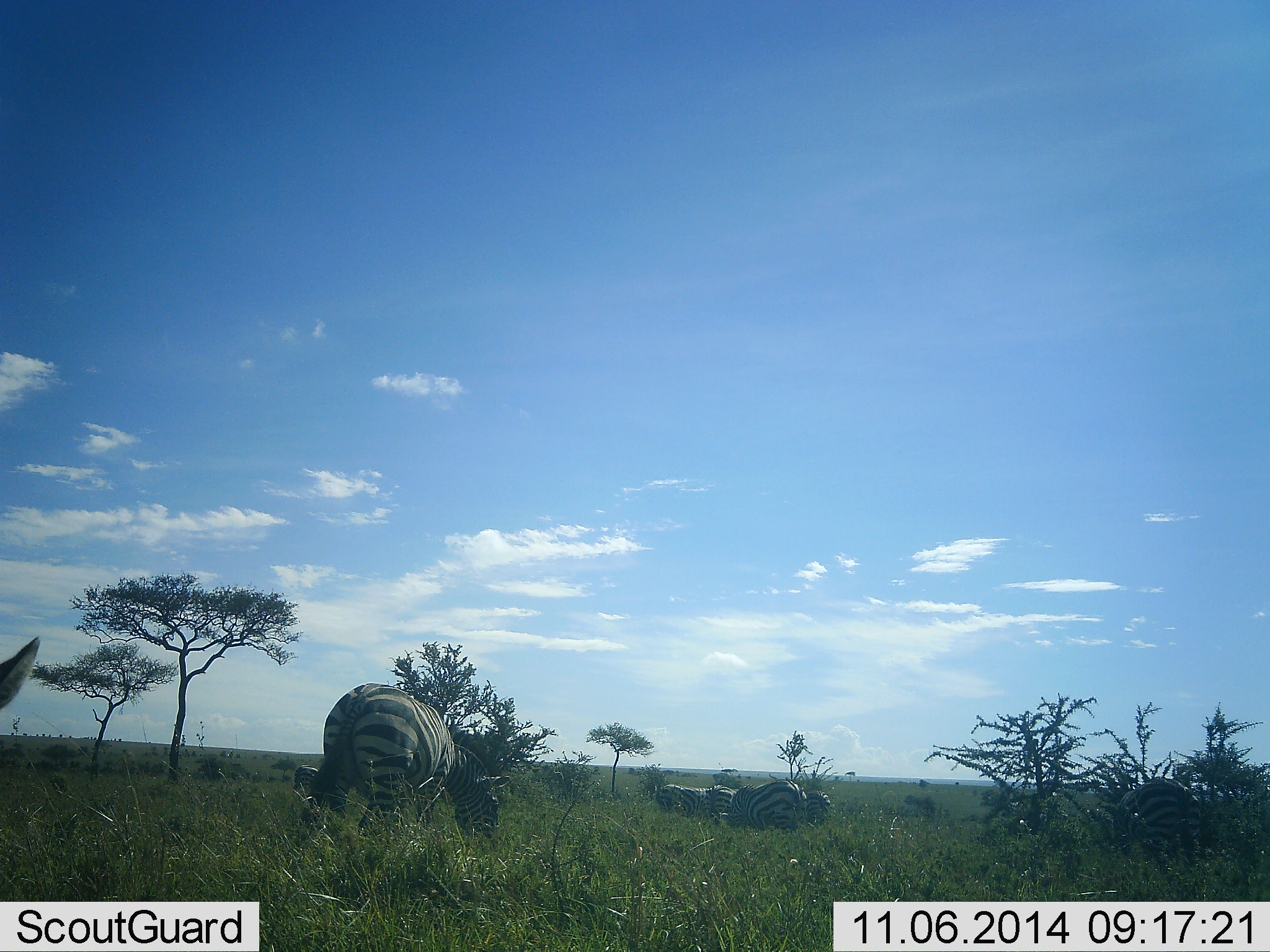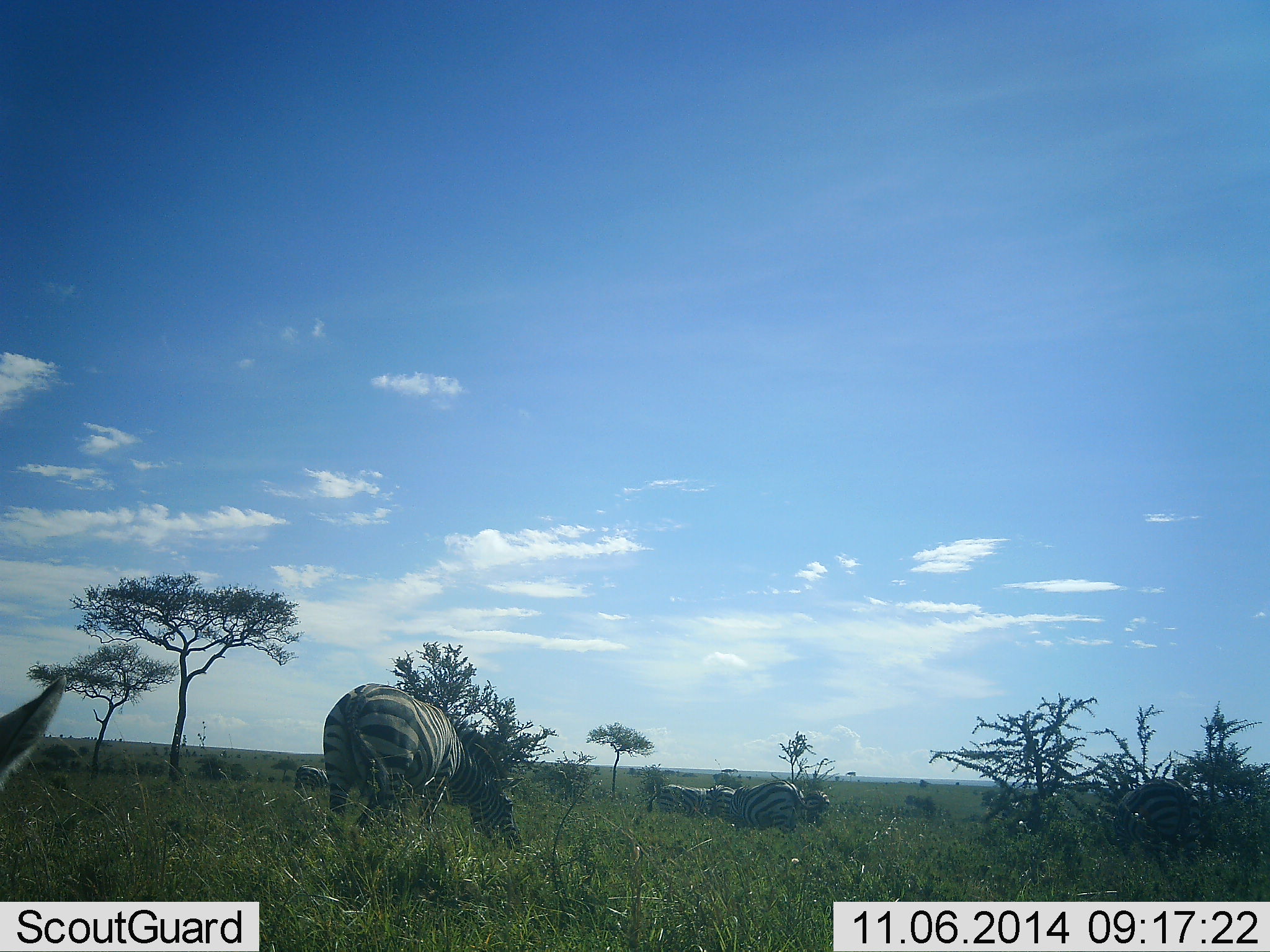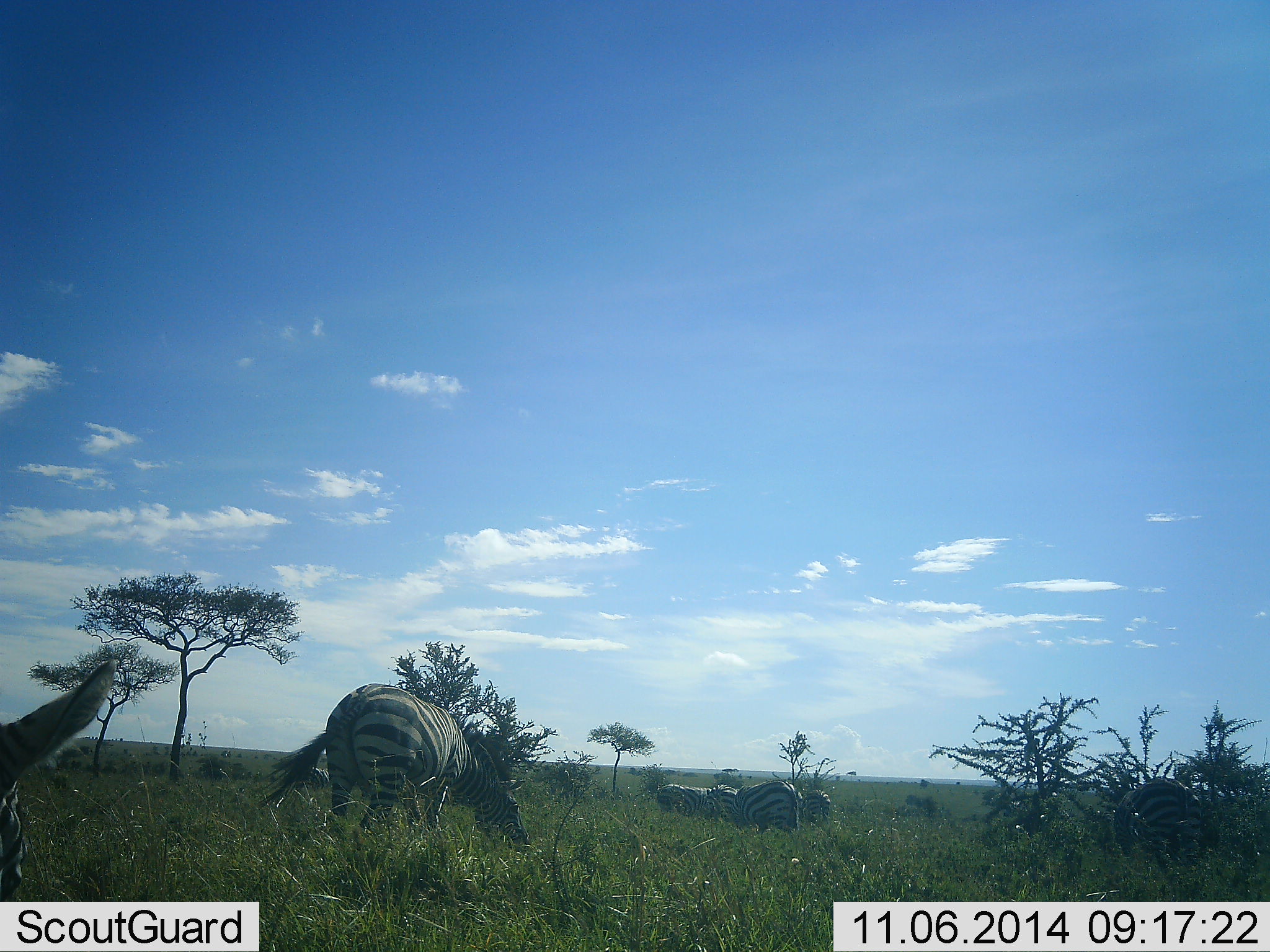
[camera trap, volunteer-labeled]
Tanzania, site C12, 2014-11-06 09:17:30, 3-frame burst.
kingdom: Animalia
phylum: Chordata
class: Mammalia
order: Perissodactyla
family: Equidae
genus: Equus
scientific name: Equus quagga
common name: plains zebra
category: zebra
Zebra (plains zebra) (Equus quagga), count 7. Behavior (volunteer vote fractions): standing 50%, resting 10%, moving 10%, interacting 10%. Young present (vote fraction): 0%. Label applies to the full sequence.